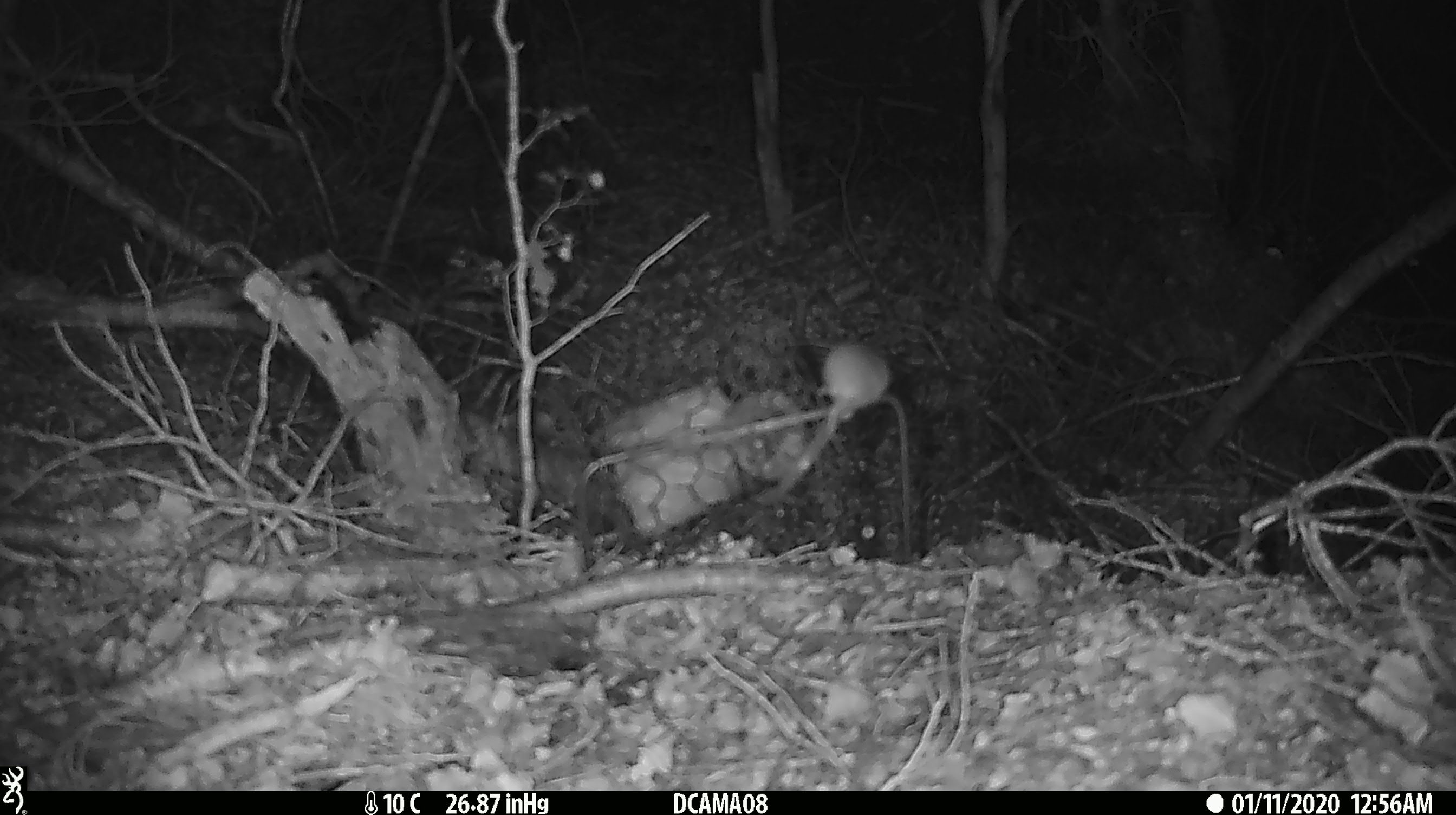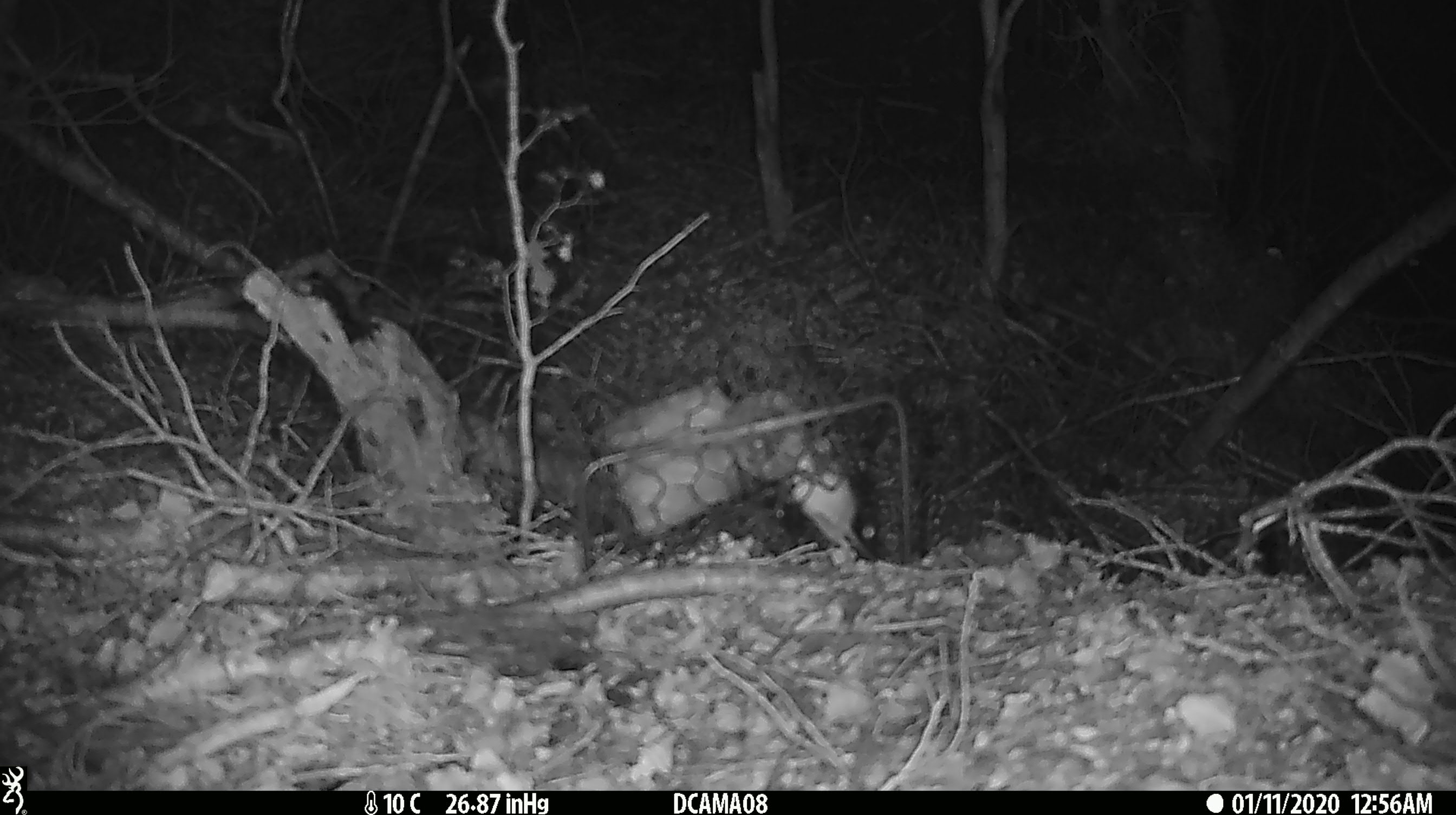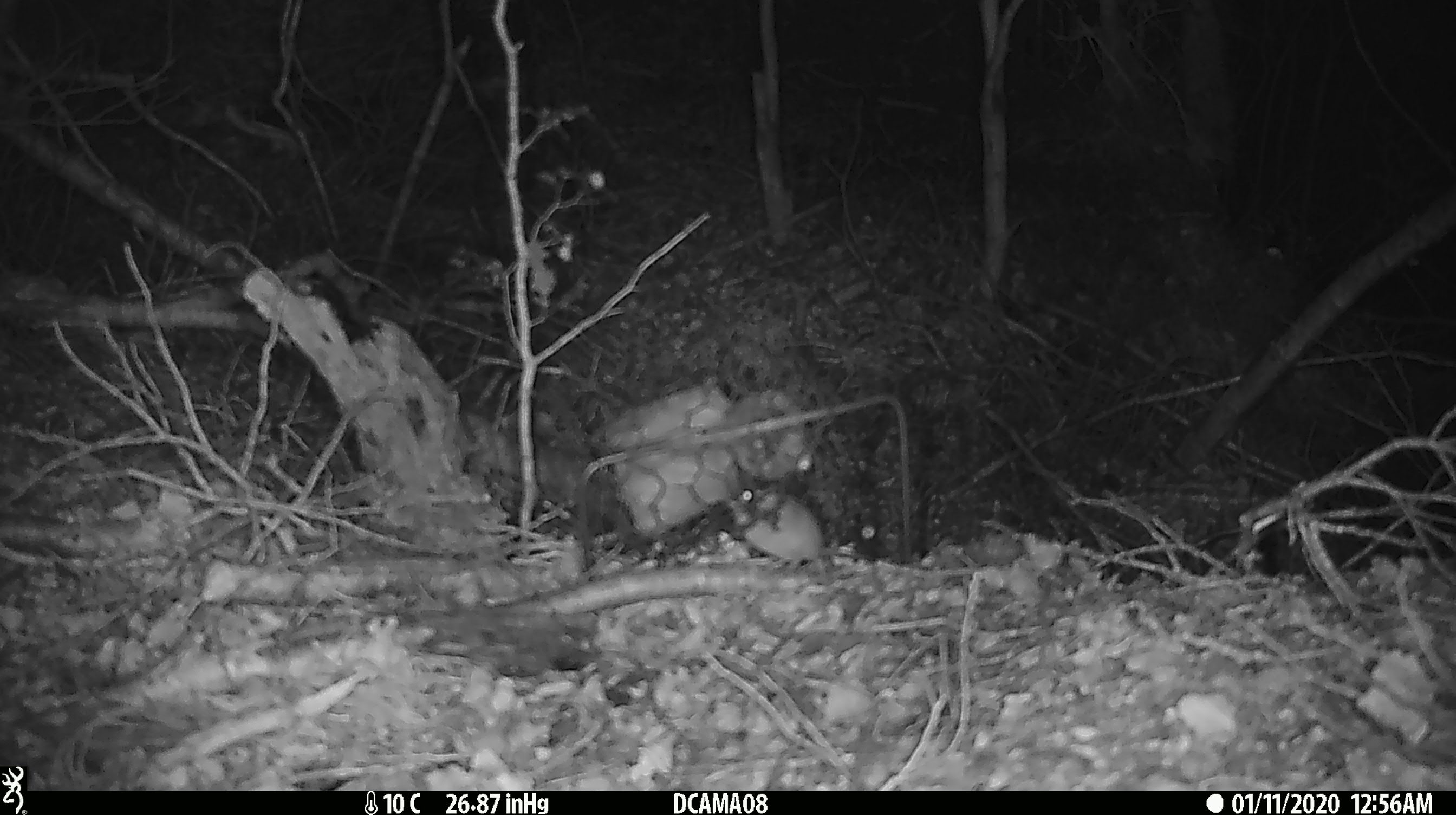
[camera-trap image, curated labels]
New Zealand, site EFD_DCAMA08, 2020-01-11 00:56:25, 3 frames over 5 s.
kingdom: Animalia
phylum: Chordata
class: Mammalia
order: Rodentia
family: Muridae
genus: Mus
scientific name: Mus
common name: mouse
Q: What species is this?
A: Mouse (Mus).